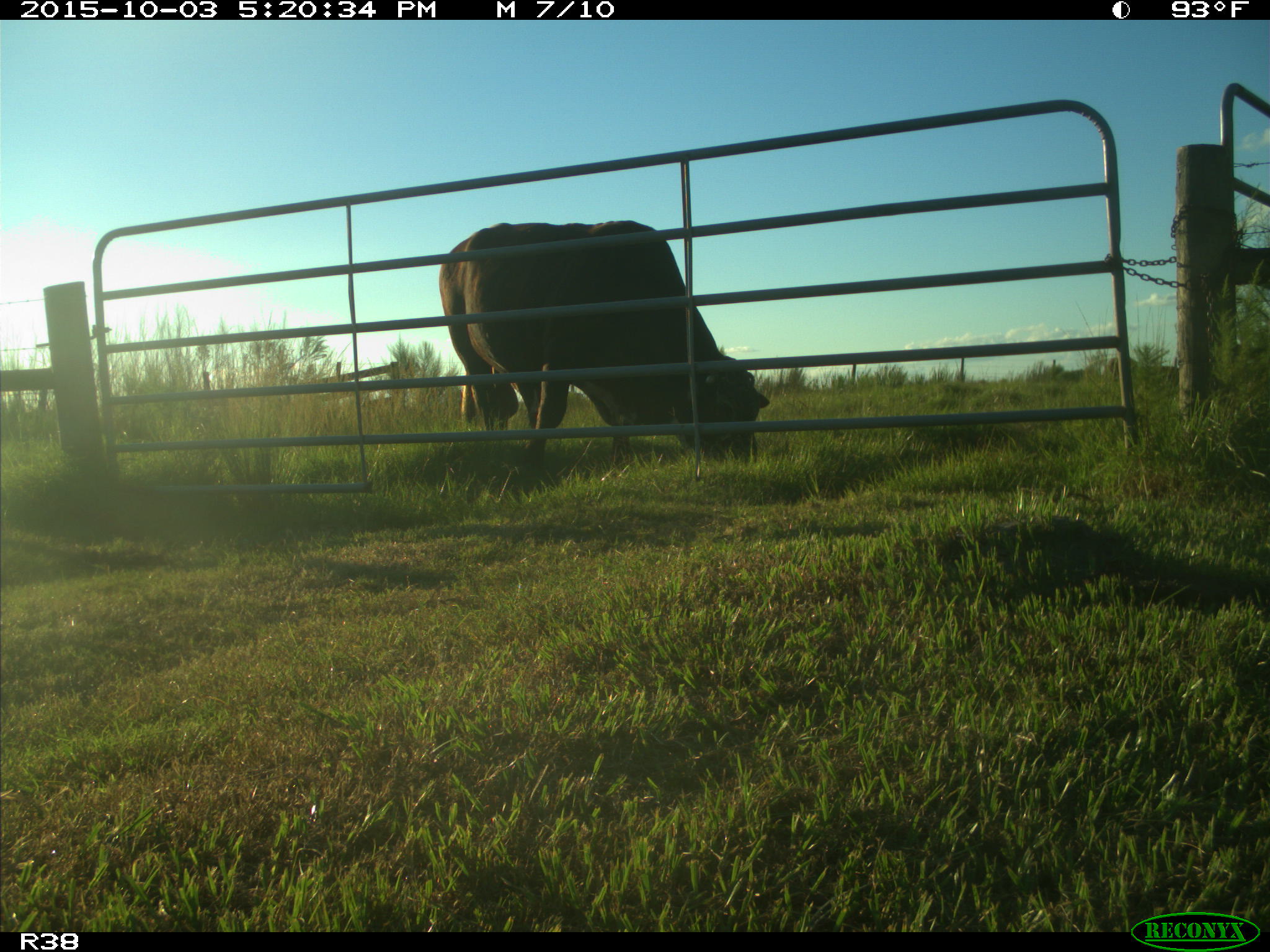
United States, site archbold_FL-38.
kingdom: Animalia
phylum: Chordata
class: Mammalia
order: Artiodactyla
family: Bovidae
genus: Bos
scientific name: Bos taurus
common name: domestic cow